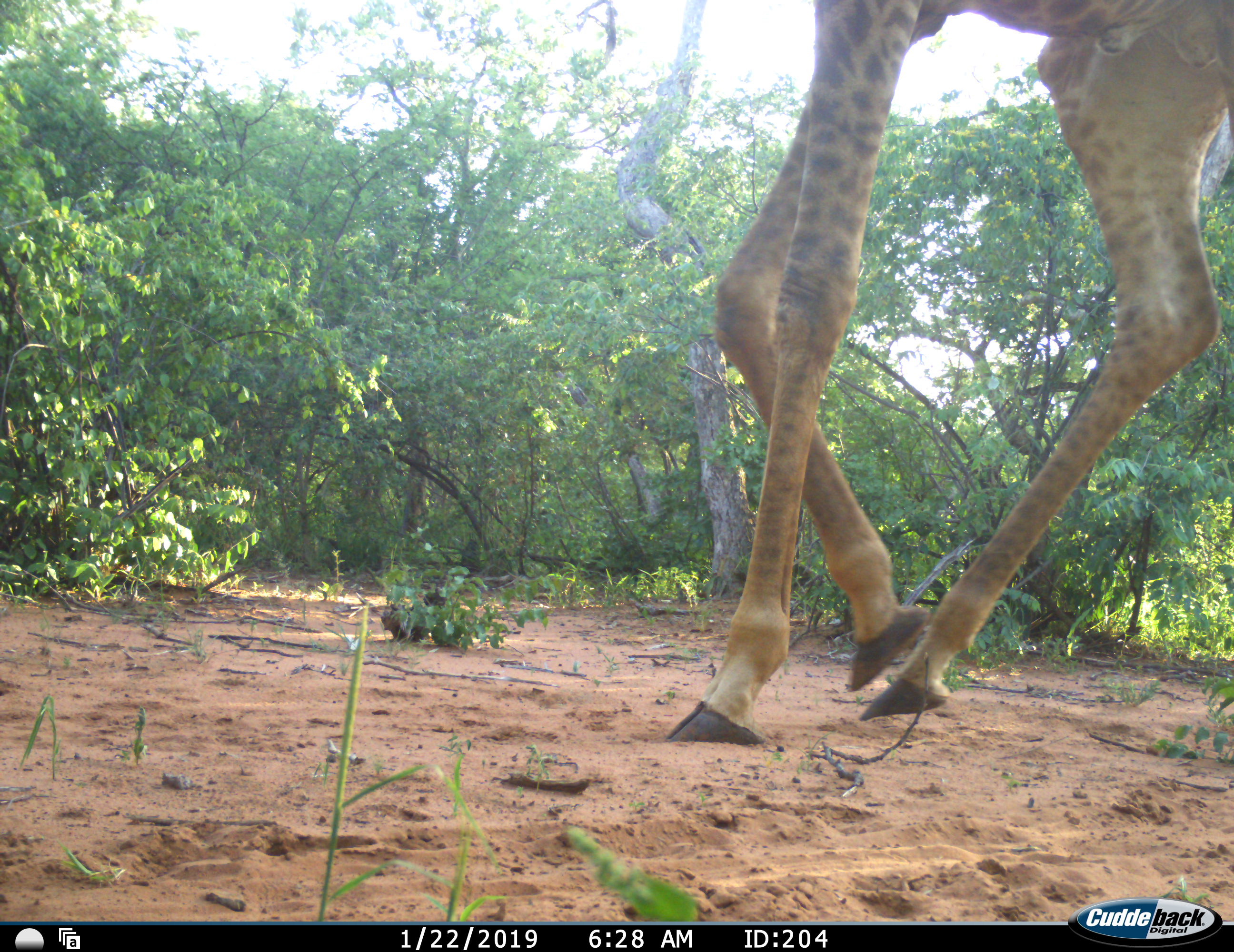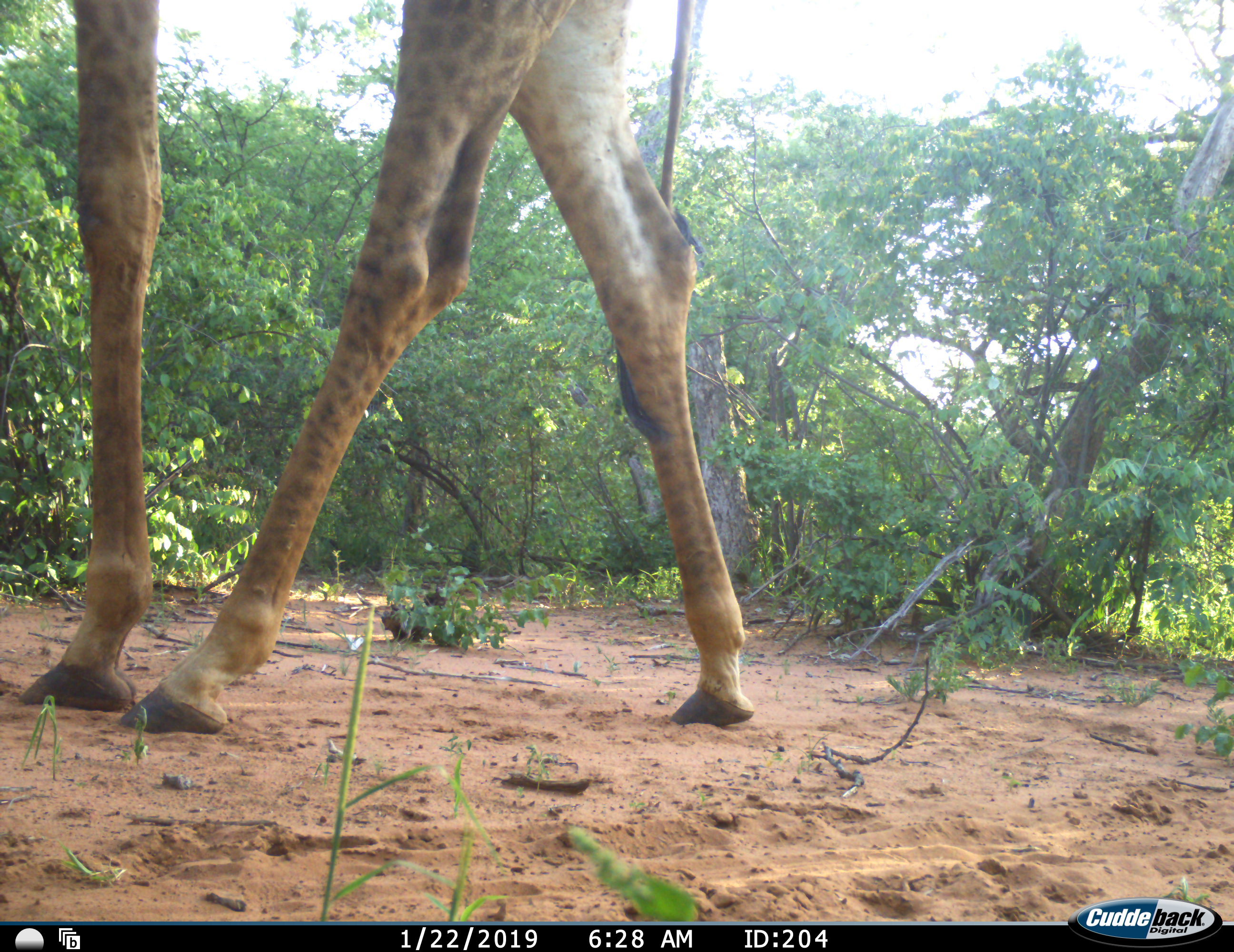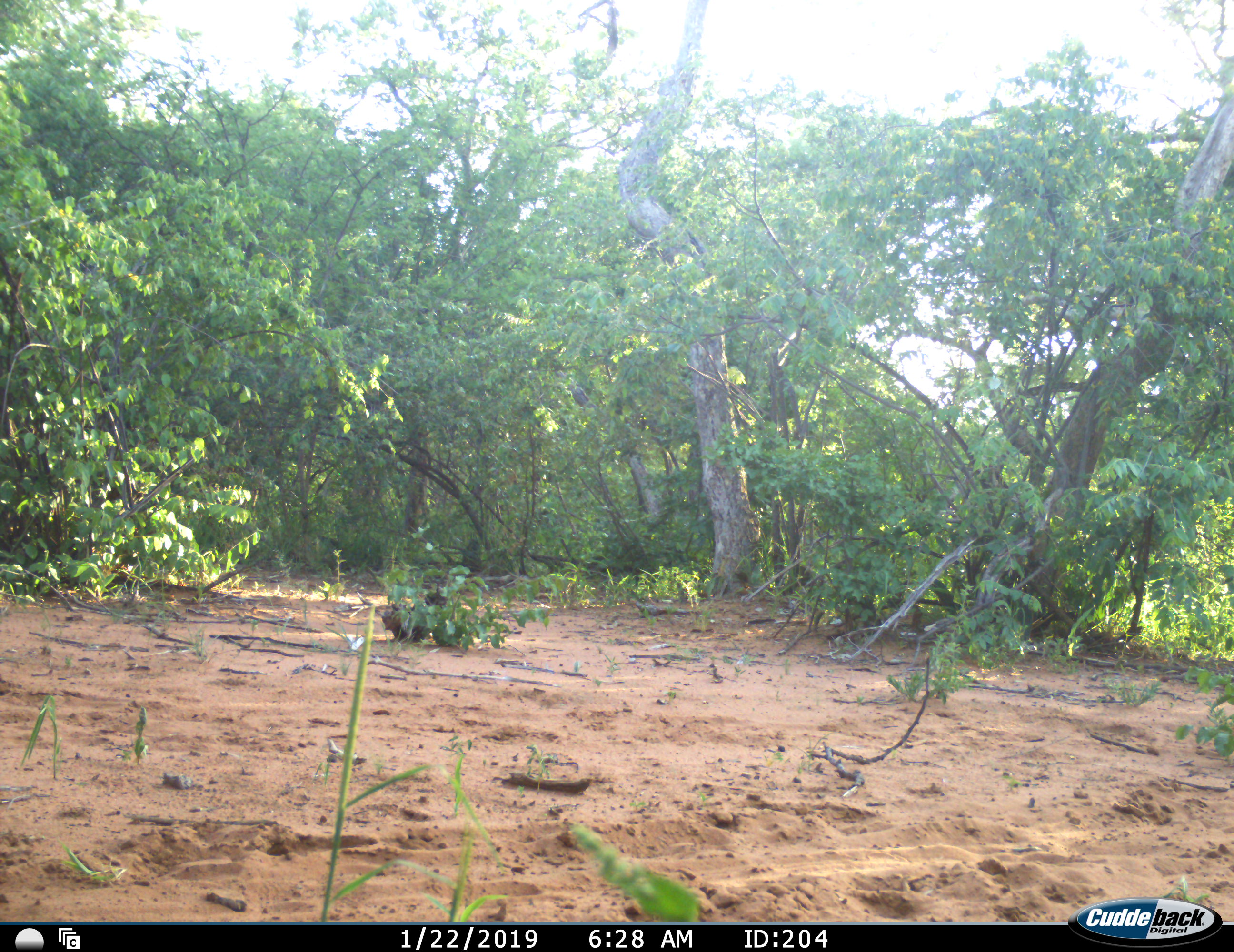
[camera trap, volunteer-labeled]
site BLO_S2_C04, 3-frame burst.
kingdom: Animalia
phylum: Chordata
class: Mammalia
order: Artiodactyla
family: Giraffidae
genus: Giraffa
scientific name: Giraffa camelopardalis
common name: giraffe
Giraffe (Giraffa camelopardalis), count 1. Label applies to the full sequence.